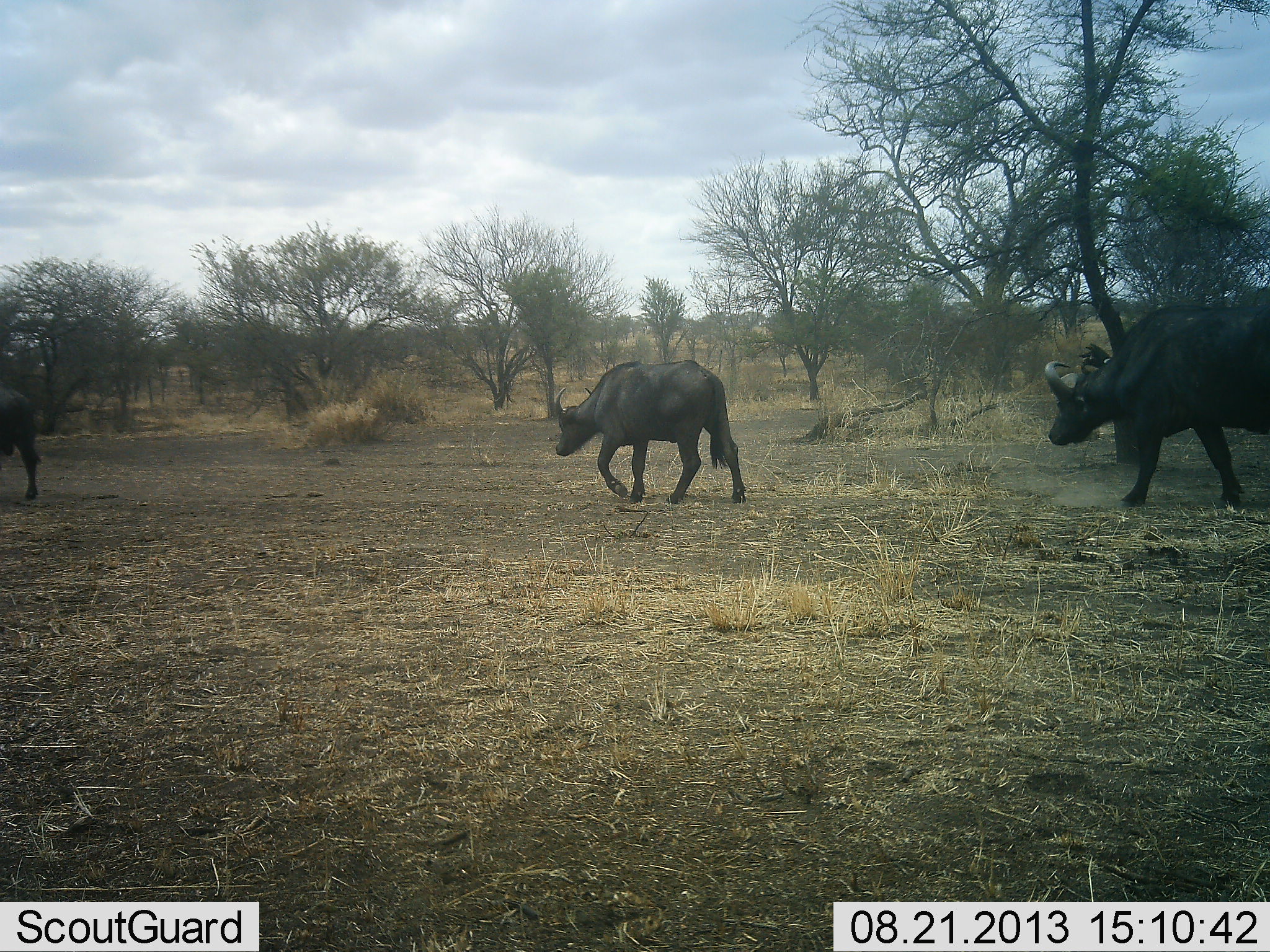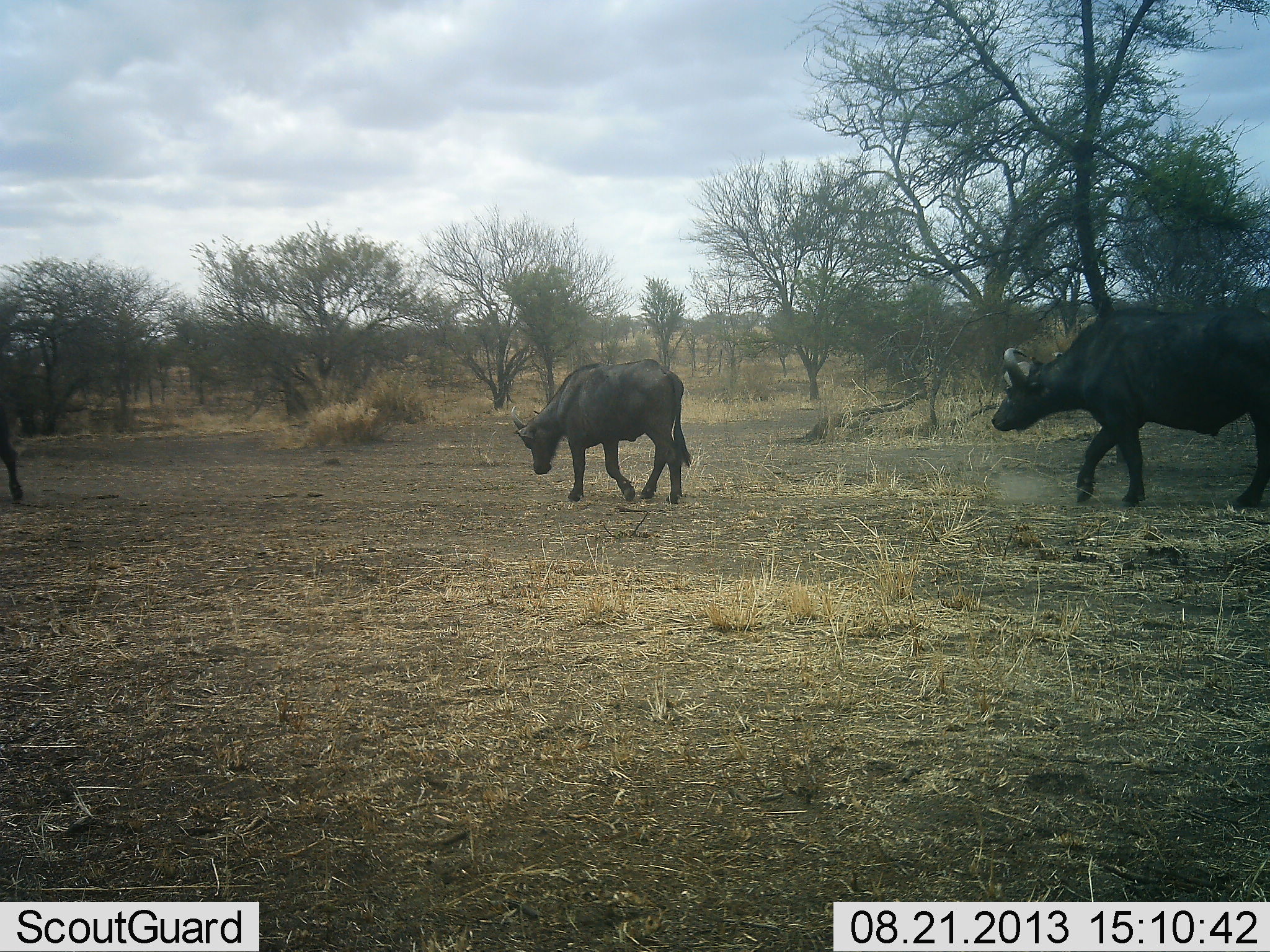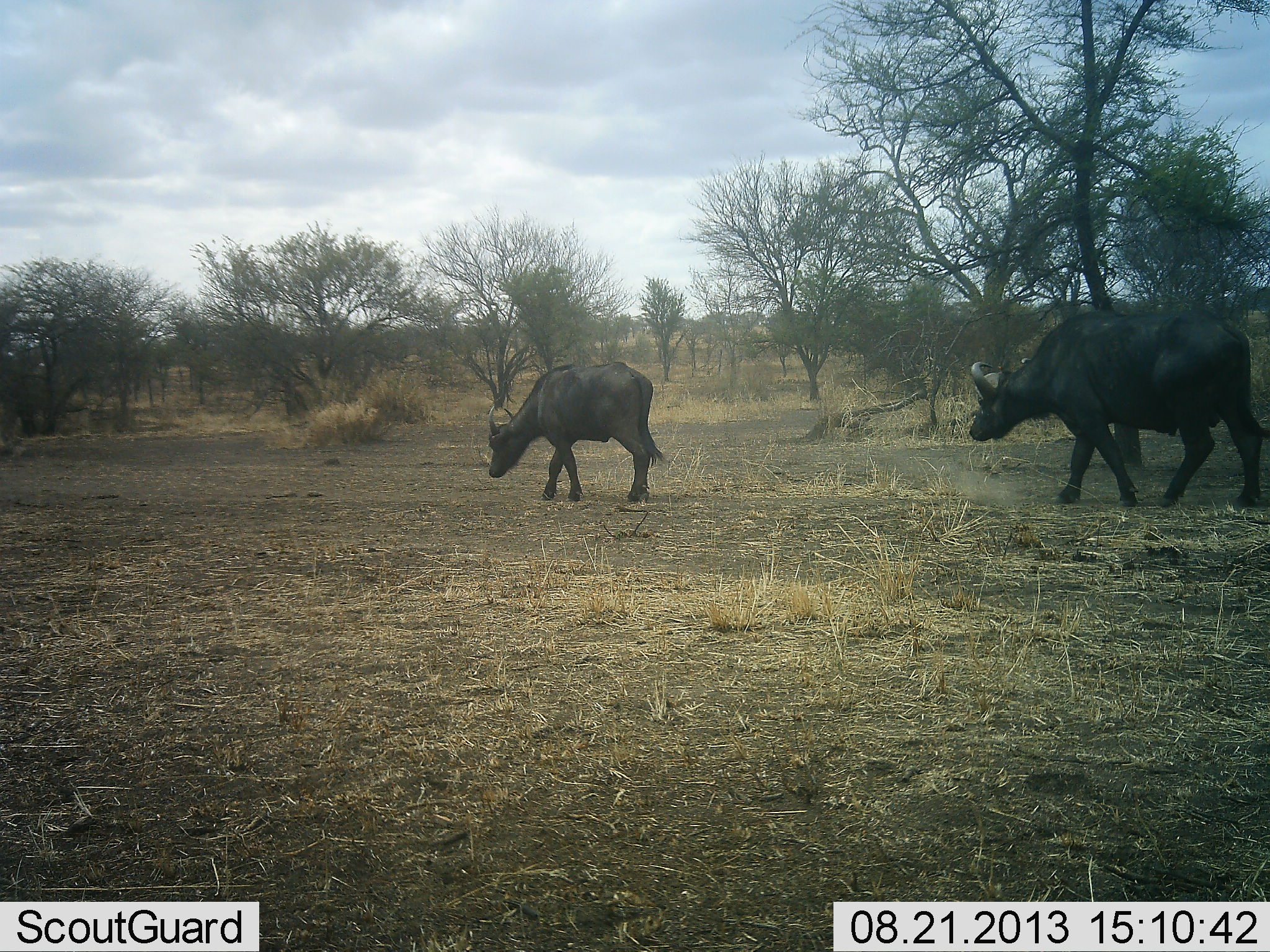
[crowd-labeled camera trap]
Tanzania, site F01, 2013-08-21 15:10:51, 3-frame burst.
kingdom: Animalia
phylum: Chordata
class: Mammalia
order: Artiodactyla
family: Bovidae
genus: Syncerus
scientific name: Syncerus caffer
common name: cape buffalo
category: buffalo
Buffalo (cape buffalo) (Syncerus caffer), count 3. Behavior (volunteer vote fractions): standing 0%, resting 0%, moving 100%, interacting 0%. Young present (vote fraction): 0%. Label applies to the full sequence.